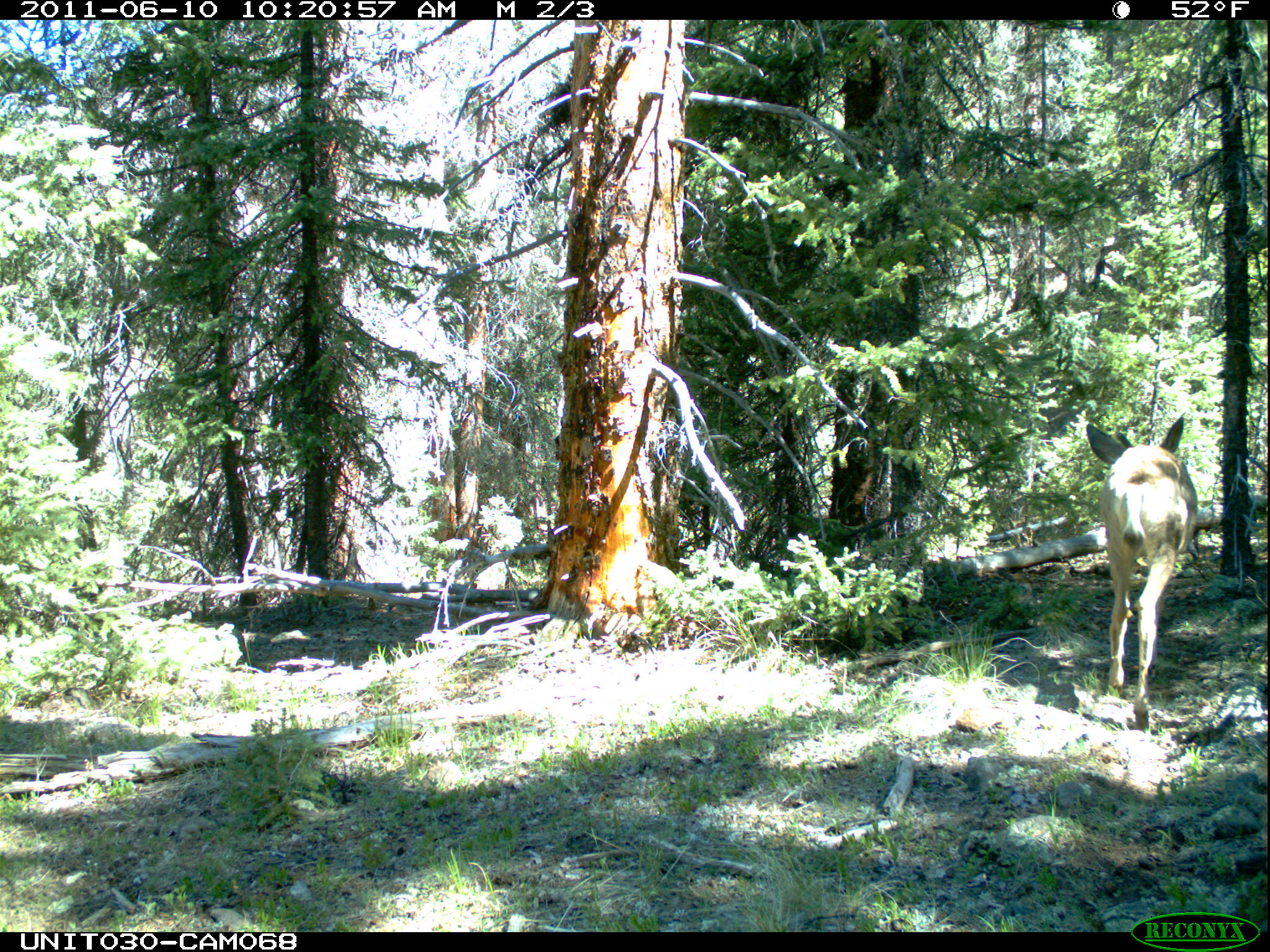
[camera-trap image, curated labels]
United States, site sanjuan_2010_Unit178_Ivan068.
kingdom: Animalia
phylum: Chordata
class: Mammalia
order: Artiodactyla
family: Cervidae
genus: Odocoileus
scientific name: Odocoileus hemionus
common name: mule deer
Odocoileus hemionus (mule deer).